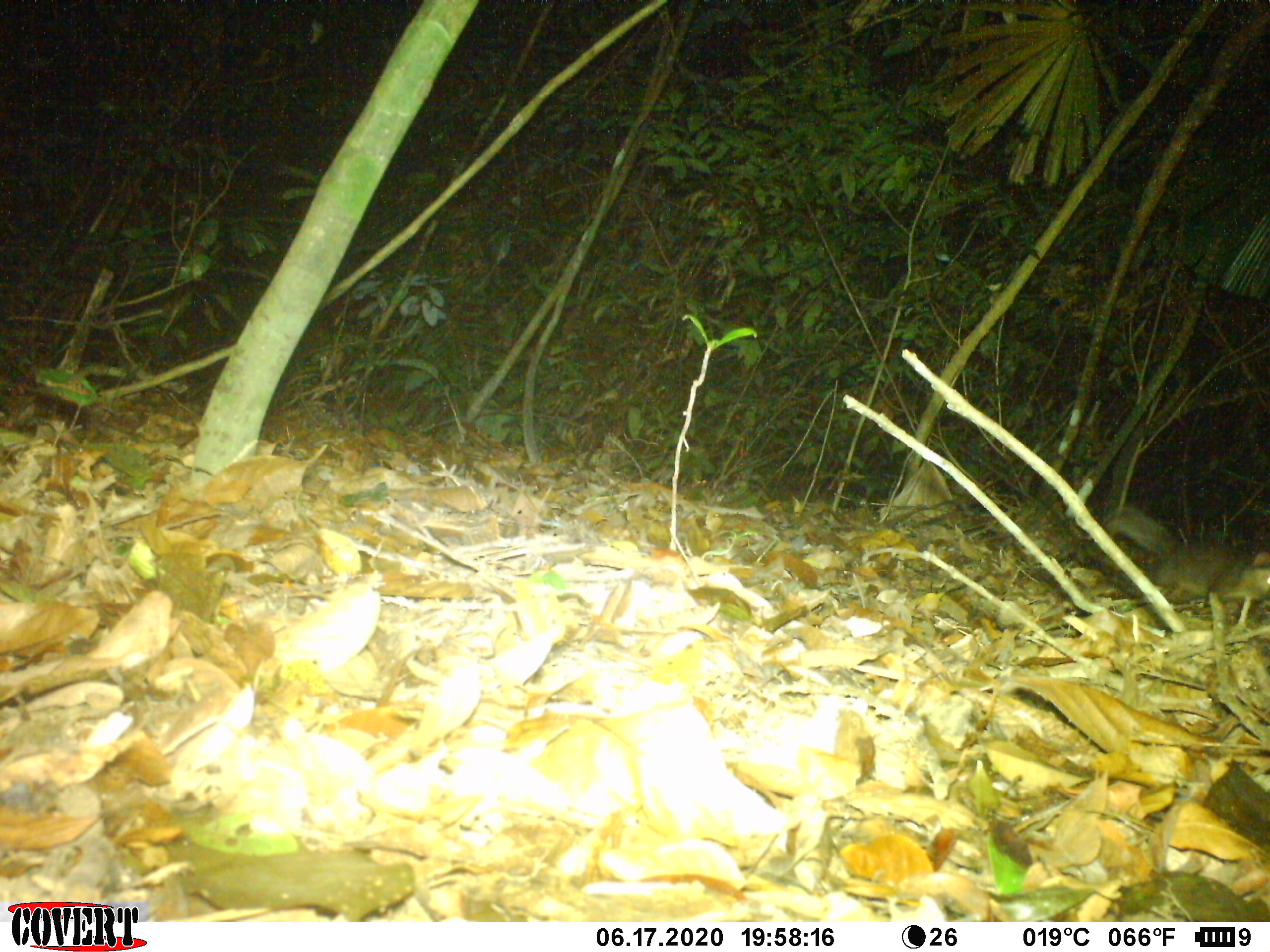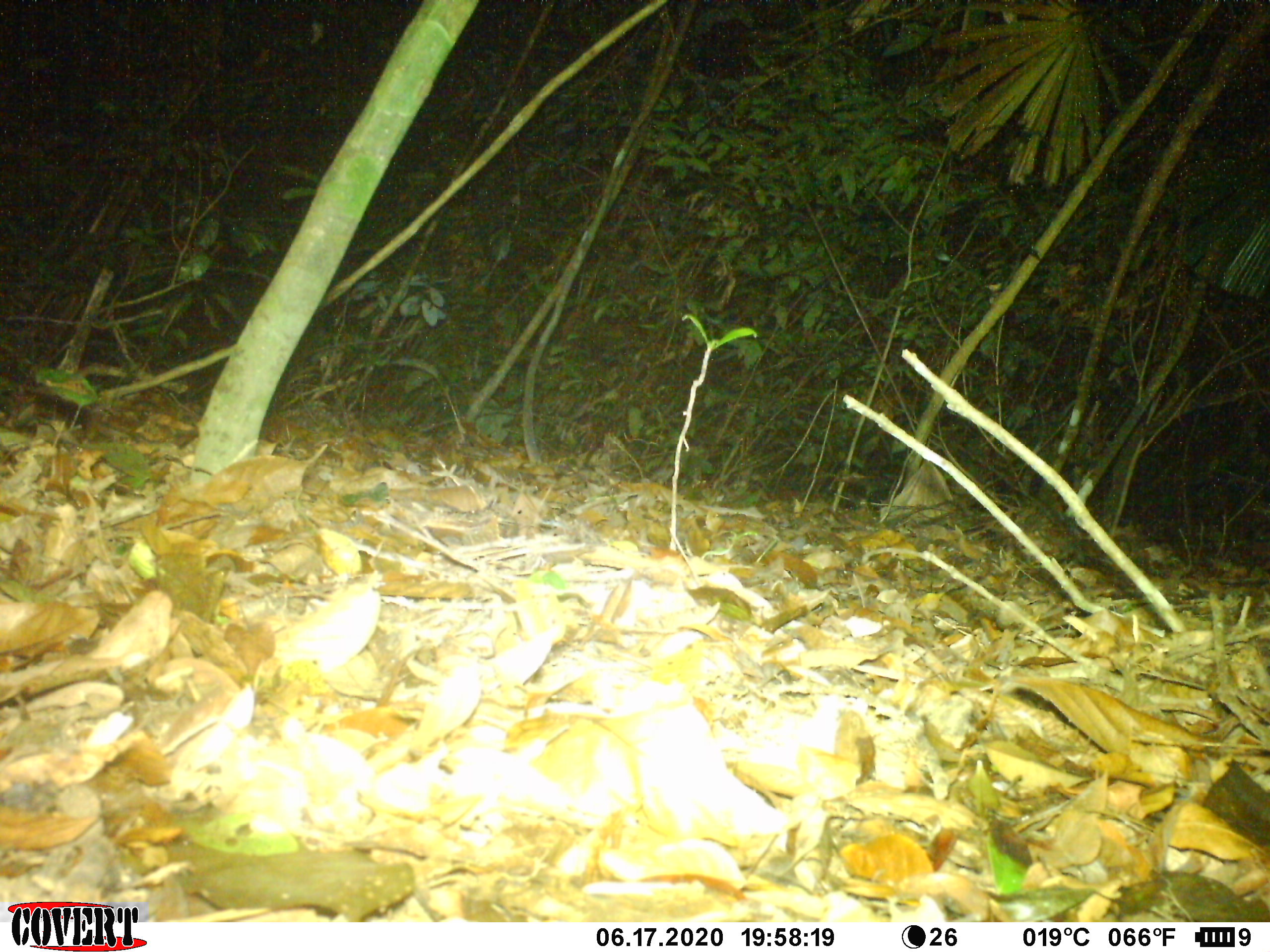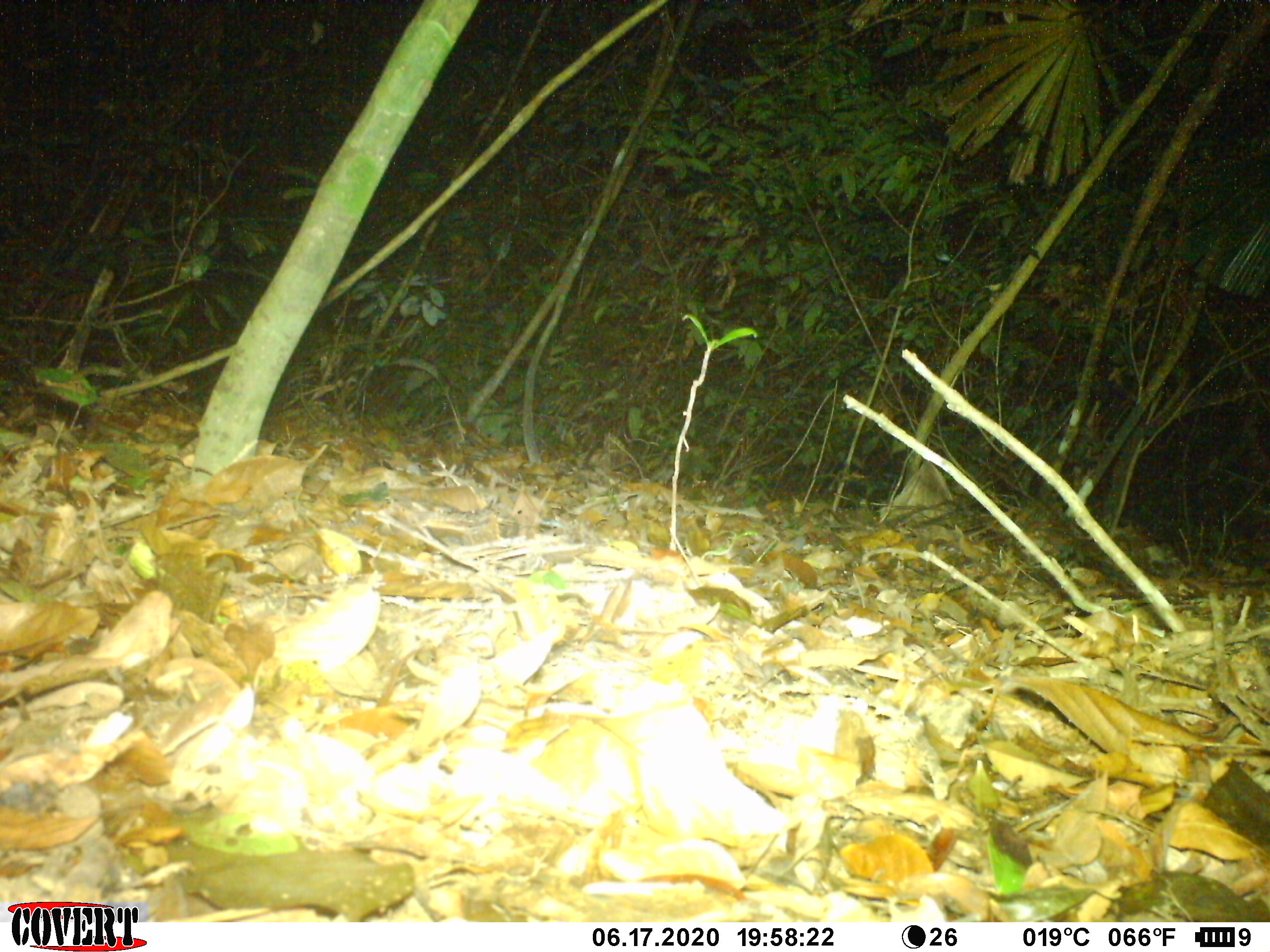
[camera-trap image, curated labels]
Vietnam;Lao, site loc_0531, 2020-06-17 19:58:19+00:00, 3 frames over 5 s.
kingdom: Animalia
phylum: Chordata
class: Mammalia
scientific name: Mammalia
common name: mammal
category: unidentified small mammal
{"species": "unidentified small mammal (mammal) (Mammalia)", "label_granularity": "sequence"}